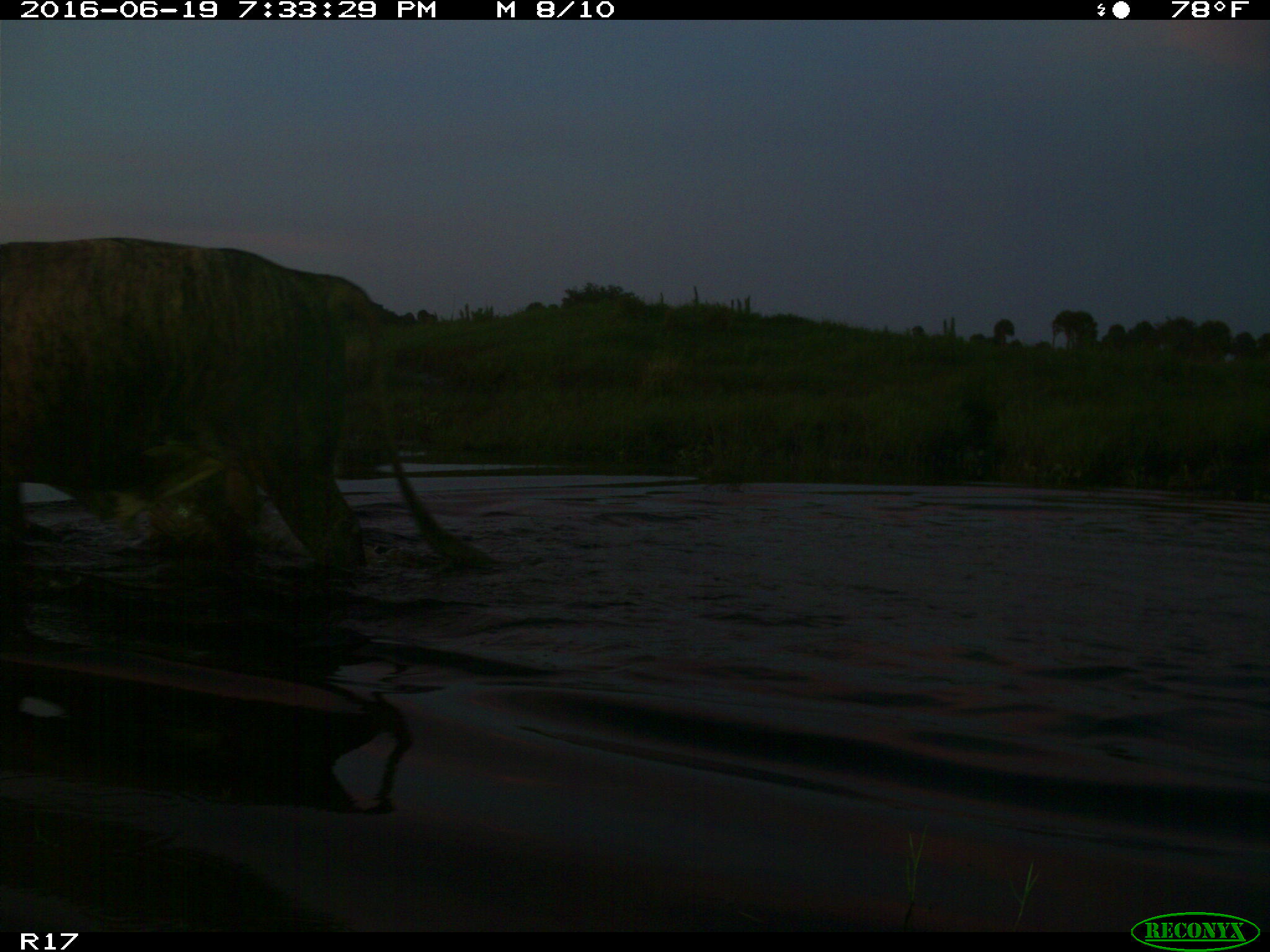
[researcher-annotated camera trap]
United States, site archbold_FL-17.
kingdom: Animalia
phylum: Chordata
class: Mammalia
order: Artiodactyla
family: Bovidae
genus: Bos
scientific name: Bos taurus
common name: domestic cow